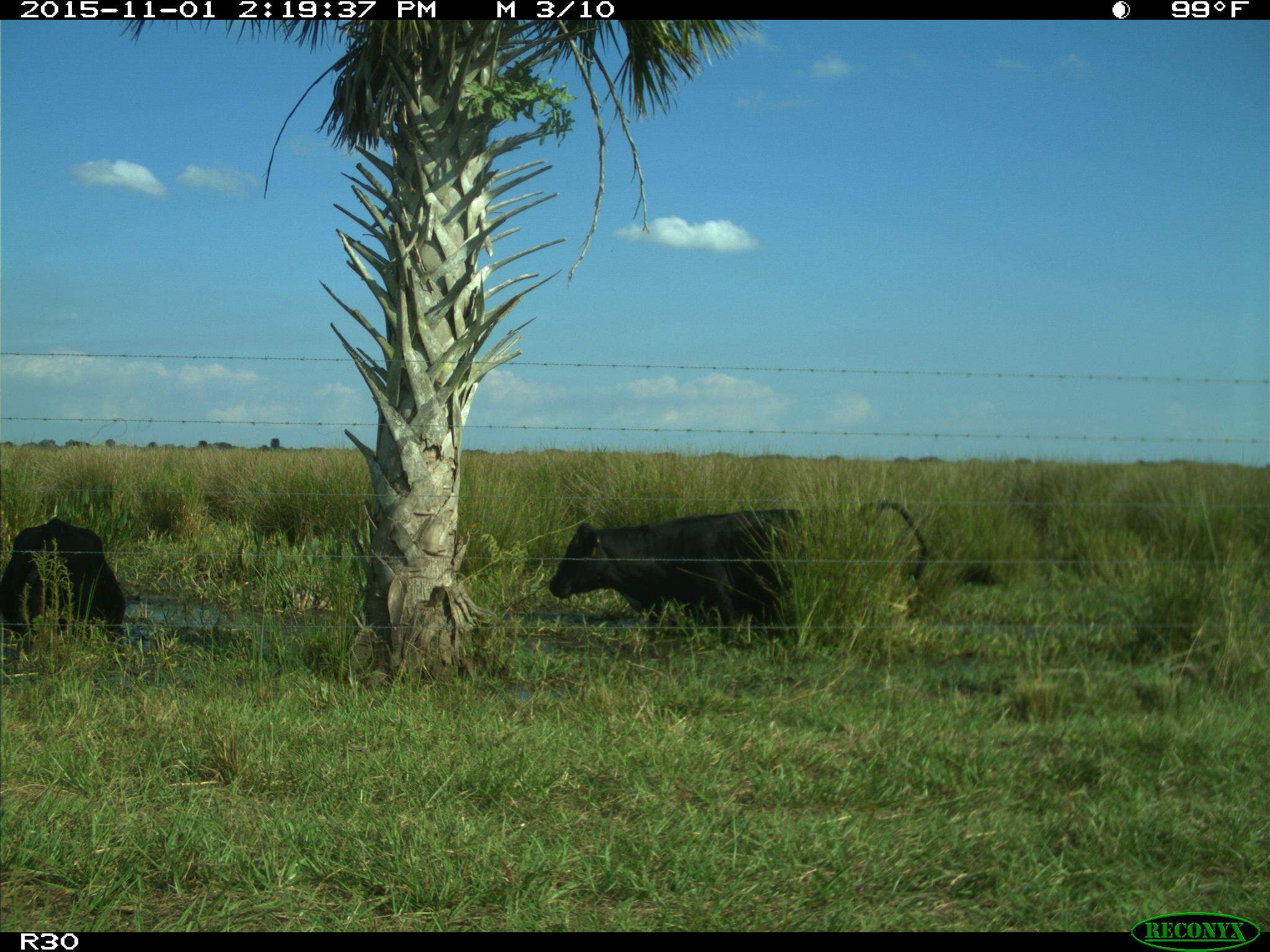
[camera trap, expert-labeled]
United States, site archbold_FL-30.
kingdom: Animalia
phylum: Chordata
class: Mammalia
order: Artiodactyla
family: Bovidae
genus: Bos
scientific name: Bos taurus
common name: domestic cow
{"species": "Bos taurus (domestic cow)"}